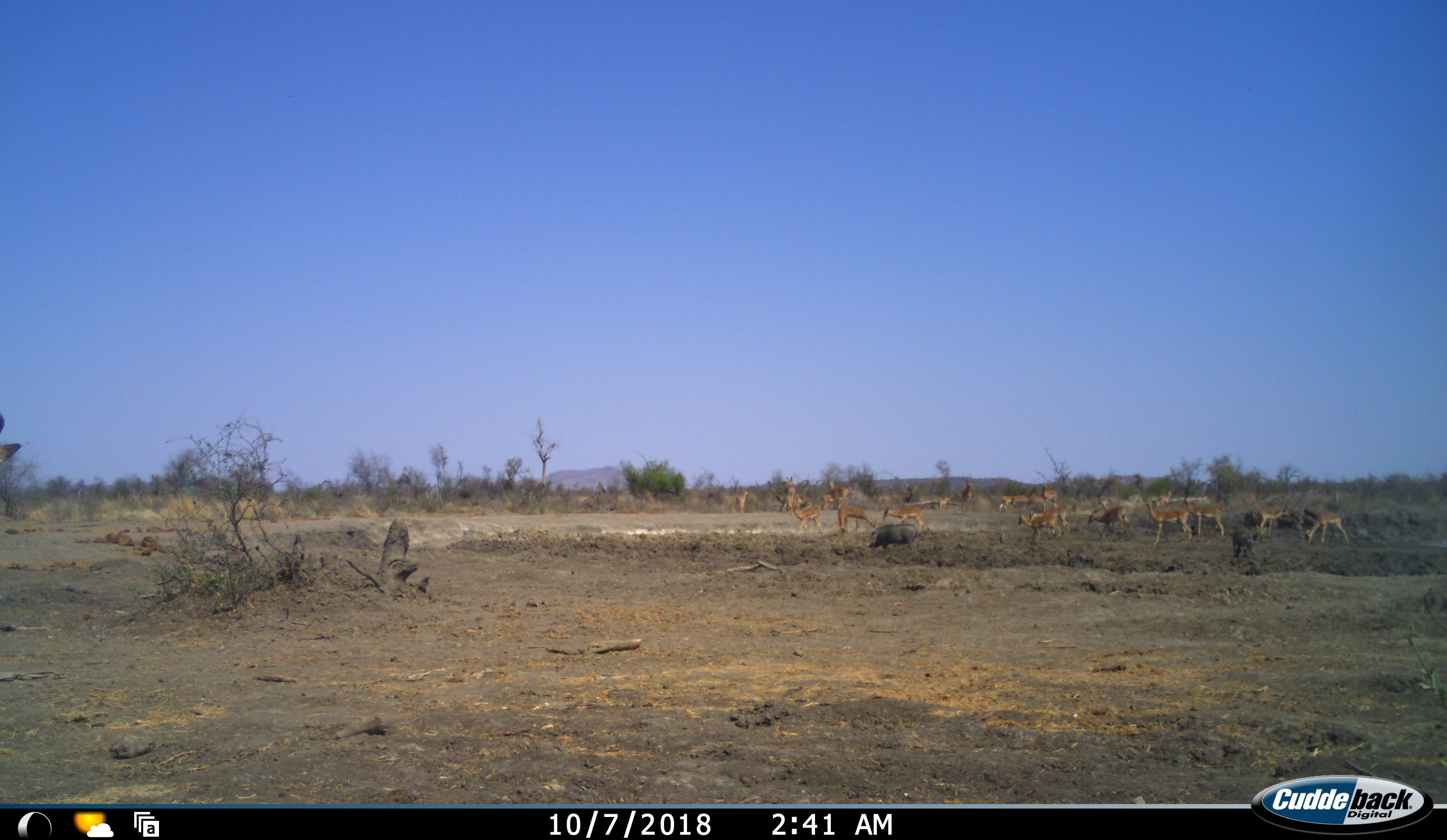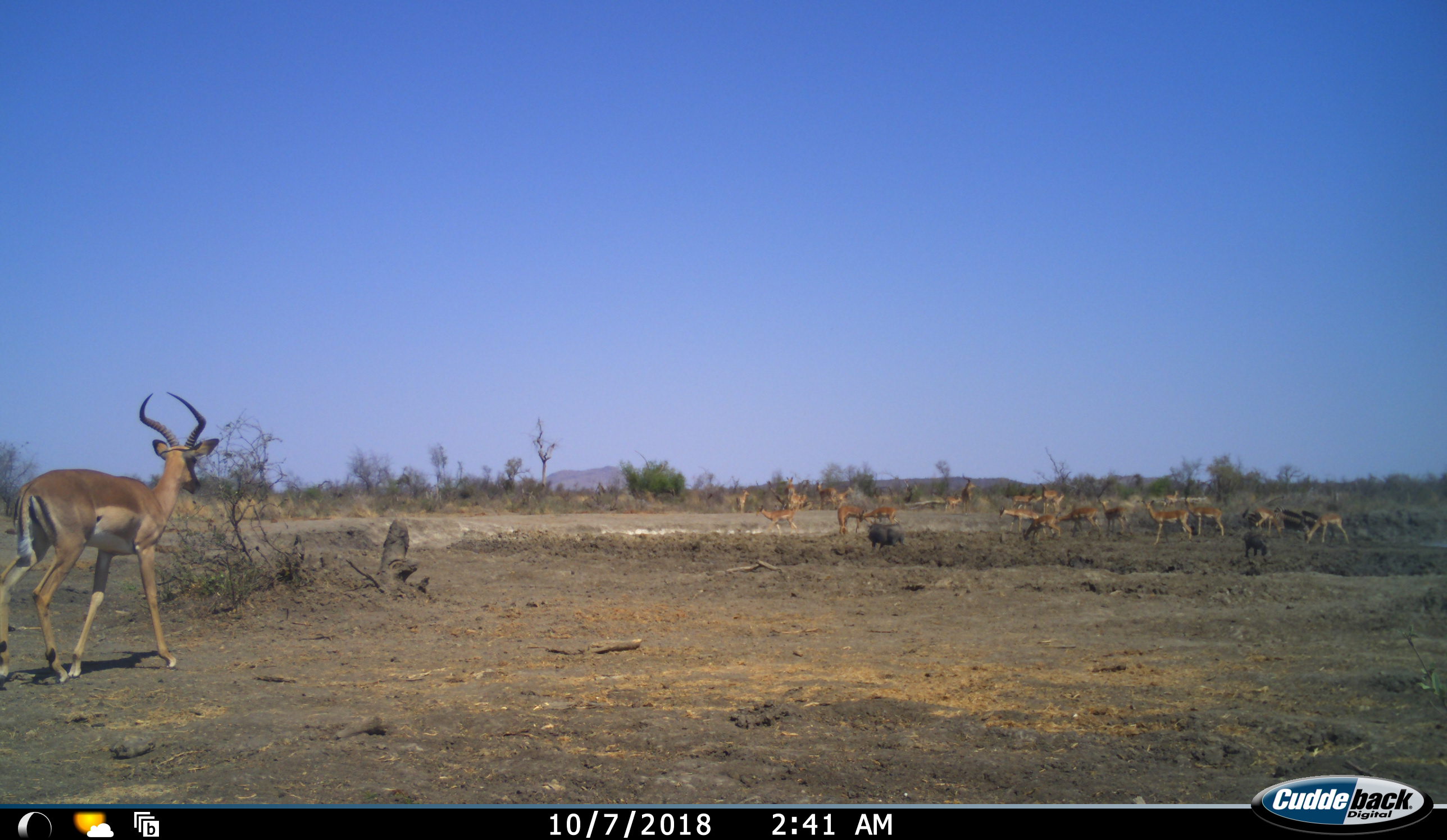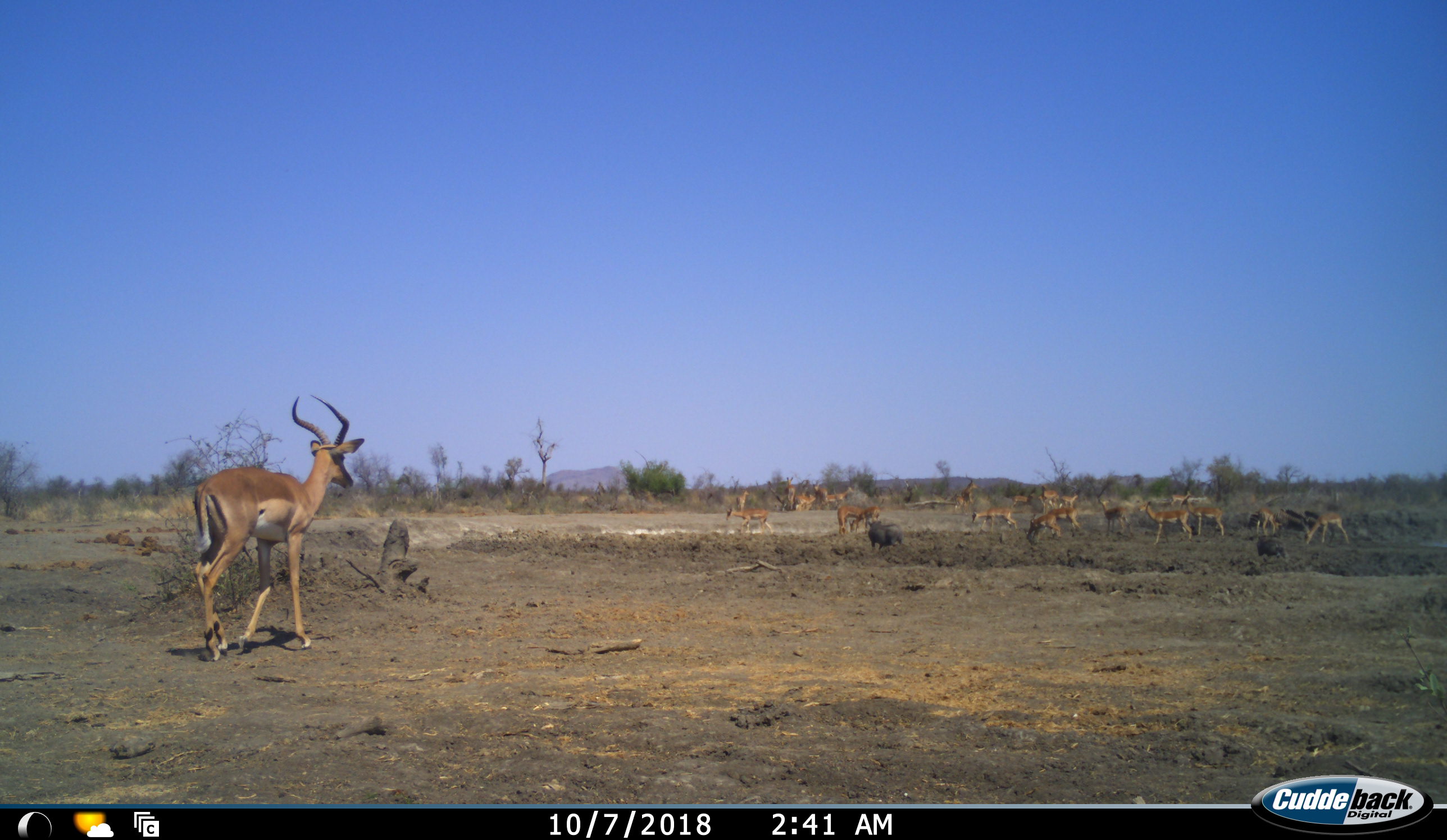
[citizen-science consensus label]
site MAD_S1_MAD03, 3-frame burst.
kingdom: Animalia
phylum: Chordata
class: Mammalia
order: Artiodactyla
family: Bovidae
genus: Aepyceros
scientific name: Aepyceros melampus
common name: impala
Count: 11-50.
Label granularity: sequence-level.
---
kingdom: Animalia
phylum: Chordata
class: Mammalia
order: Artiodactyla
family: Suidae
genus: Phacochoerus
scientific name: Phacochoerus africanus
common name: warthog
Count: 2.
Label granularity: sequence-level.